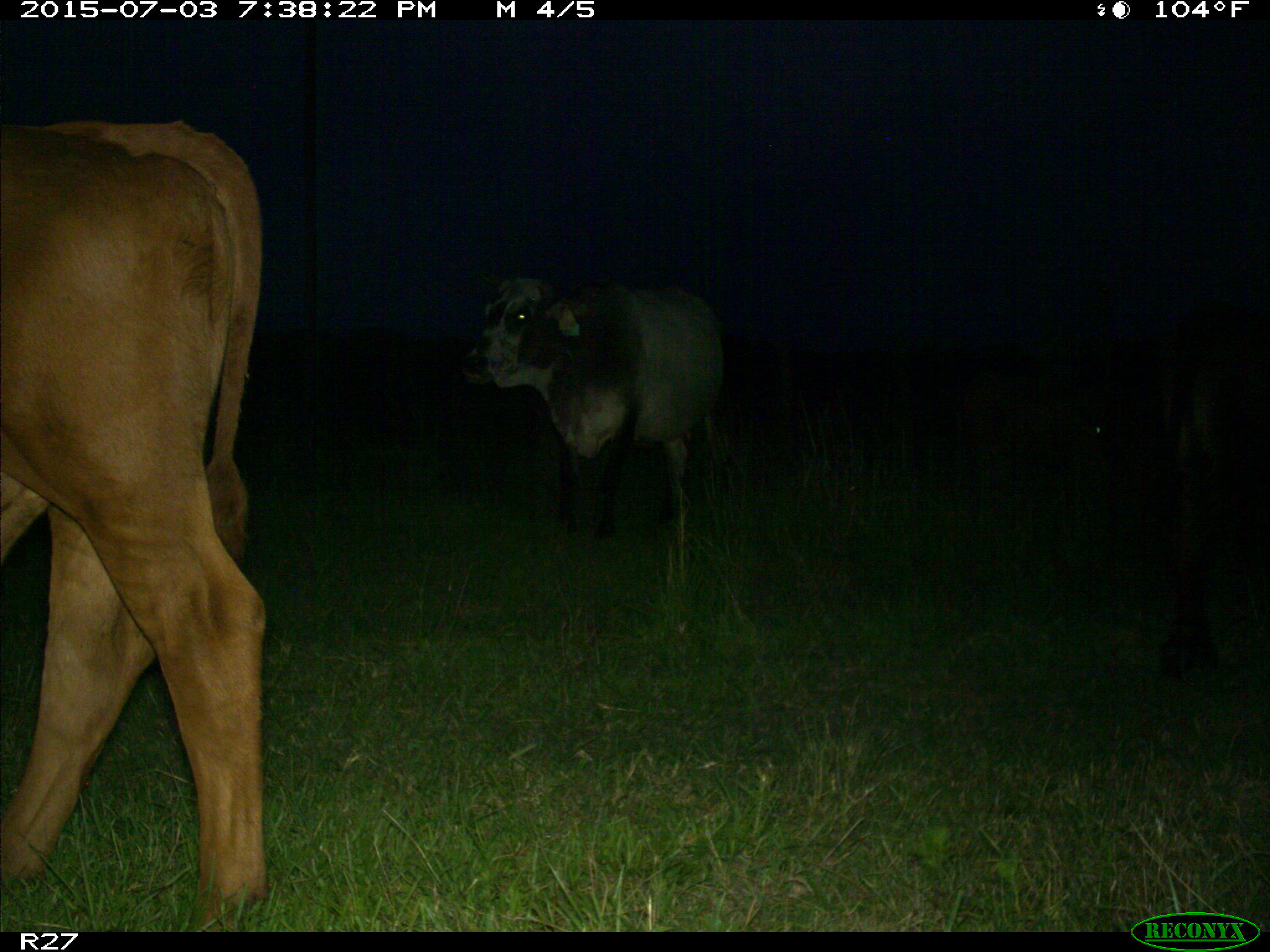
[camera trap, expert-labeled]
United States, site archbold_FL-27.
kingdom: Animalia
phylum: Chordata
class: Mammalia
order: Artiodactyla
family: Bovidae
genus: Bos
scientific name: Bos taurus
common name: domestic cow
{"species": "Bos taurus (domestic cow)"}